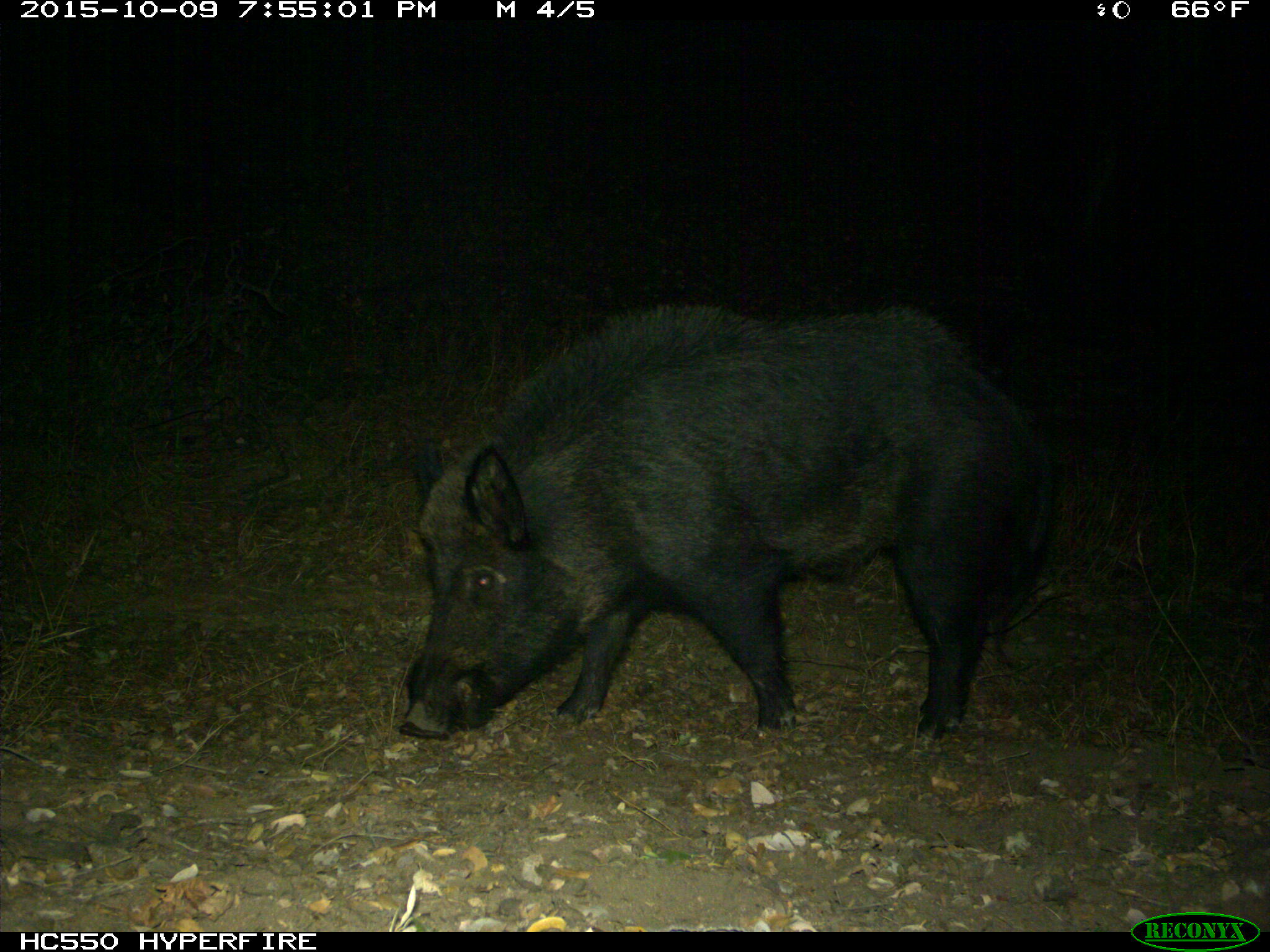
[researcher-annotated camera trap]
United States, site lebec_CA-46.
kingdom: Animalia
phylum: Chordata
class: Mammalia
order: Artiodactyla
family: Suidae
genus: Sus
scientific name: Sus scrofa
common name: wild boar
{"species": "Sus scrofa (wild boar)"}